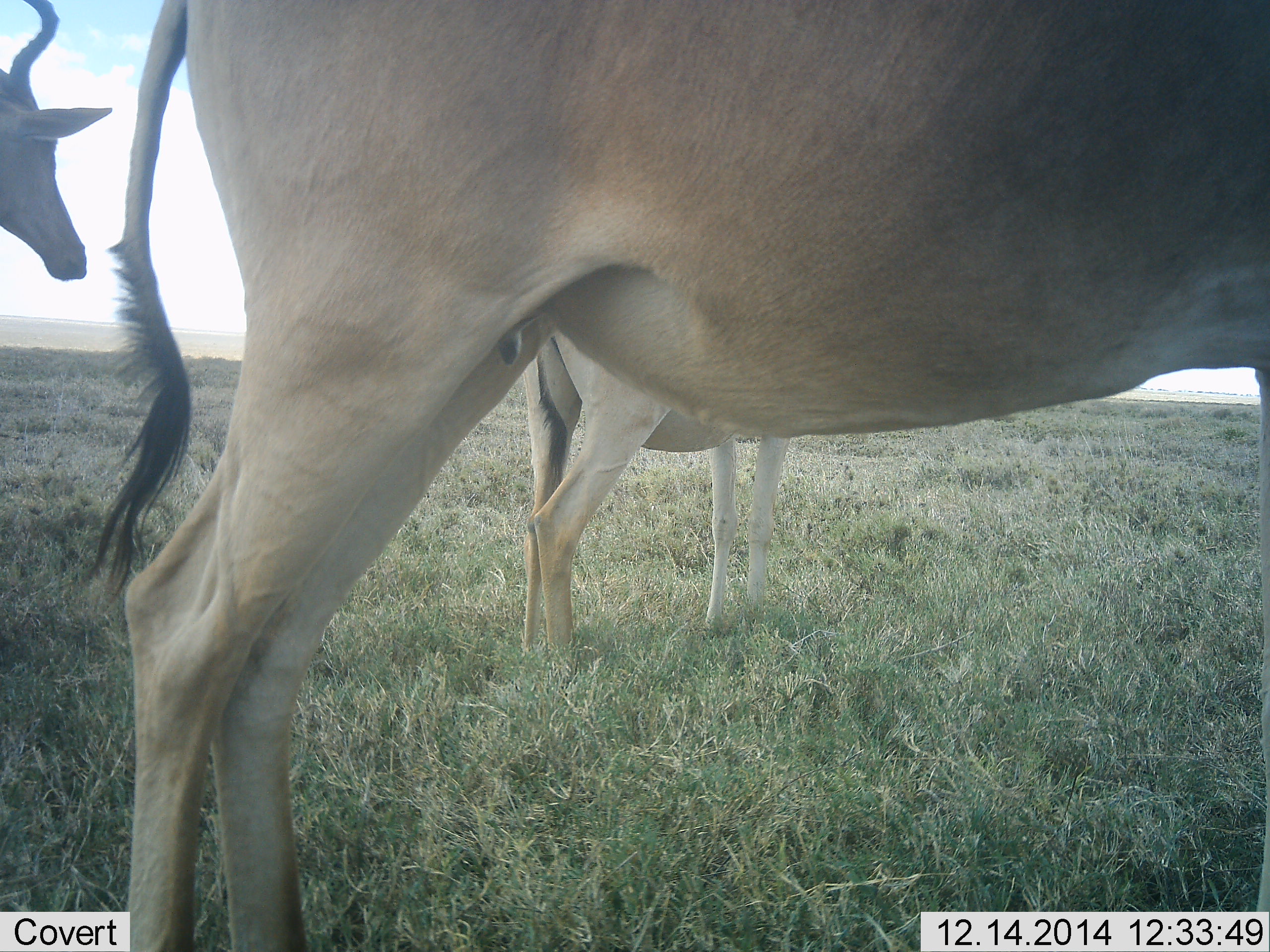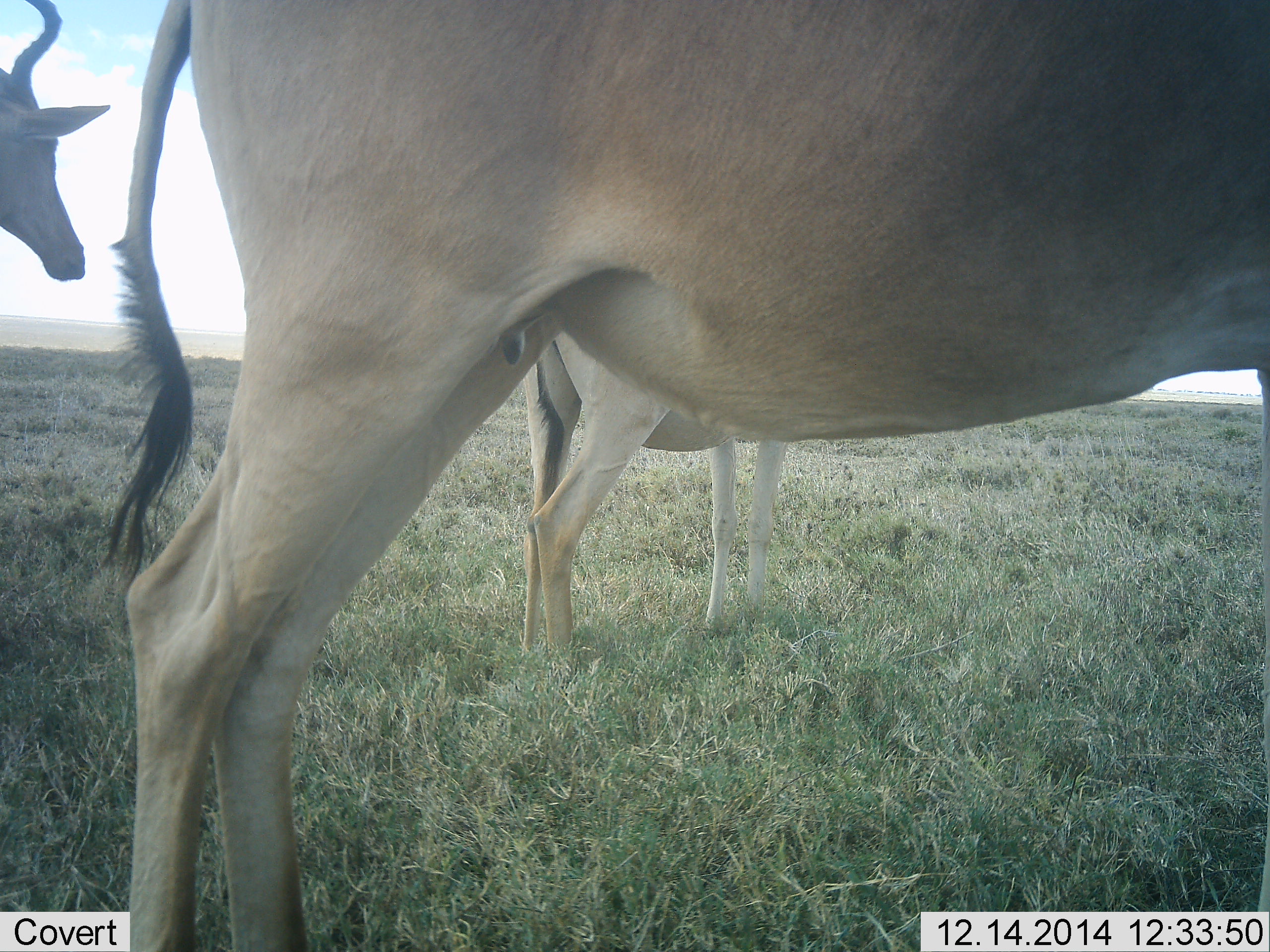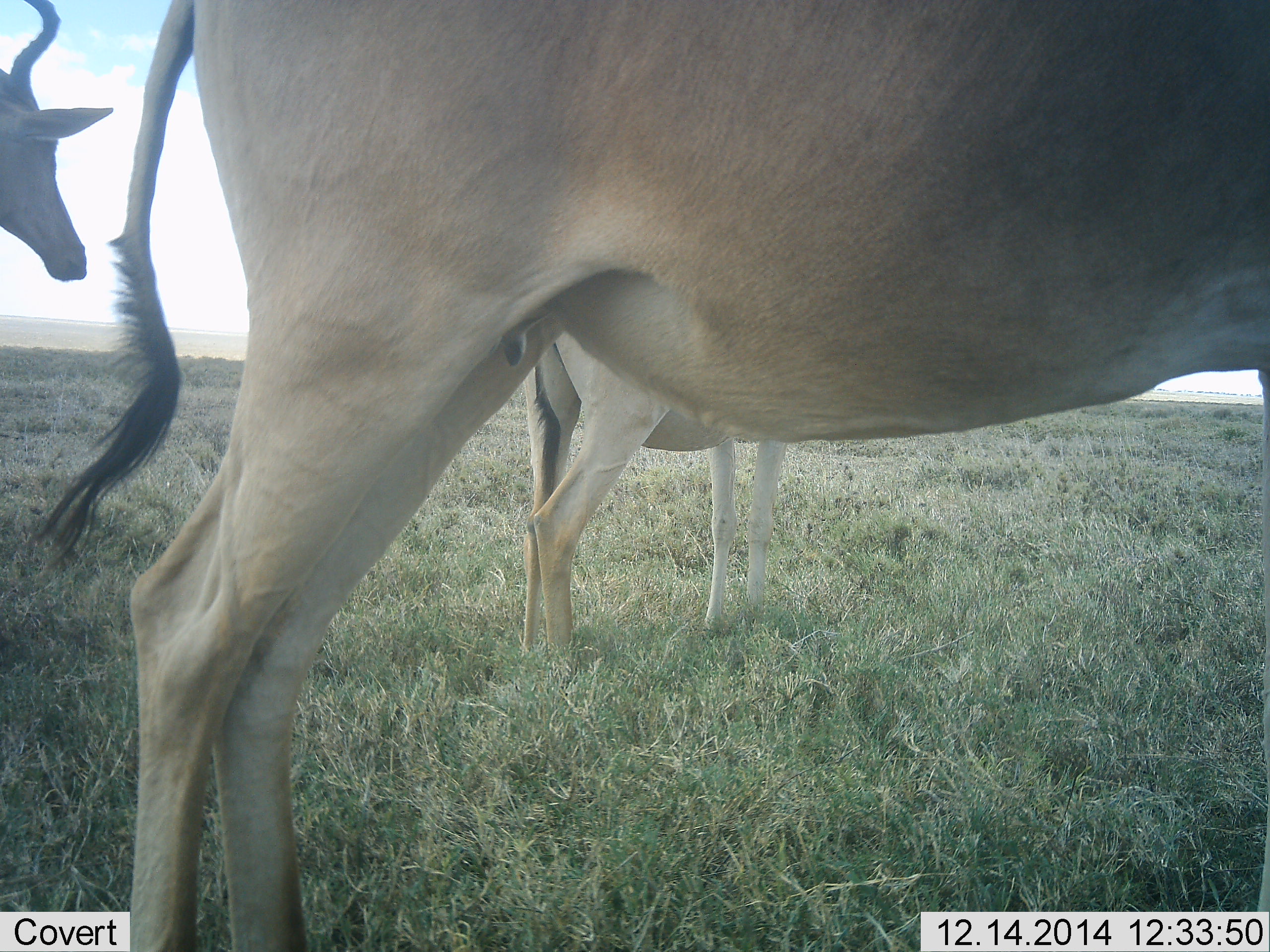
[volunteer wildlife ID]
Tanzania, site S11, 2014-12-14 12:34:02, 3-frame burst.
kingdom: Animalia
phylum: Chordata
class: Mammalia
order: Artiodactyla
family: Bovidae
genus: Alcelaphus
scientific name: Alcelaphus buselaphus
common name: hartebeest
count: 3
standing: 90%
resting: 0%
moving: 10%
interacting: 0%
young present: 0%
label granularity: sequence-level